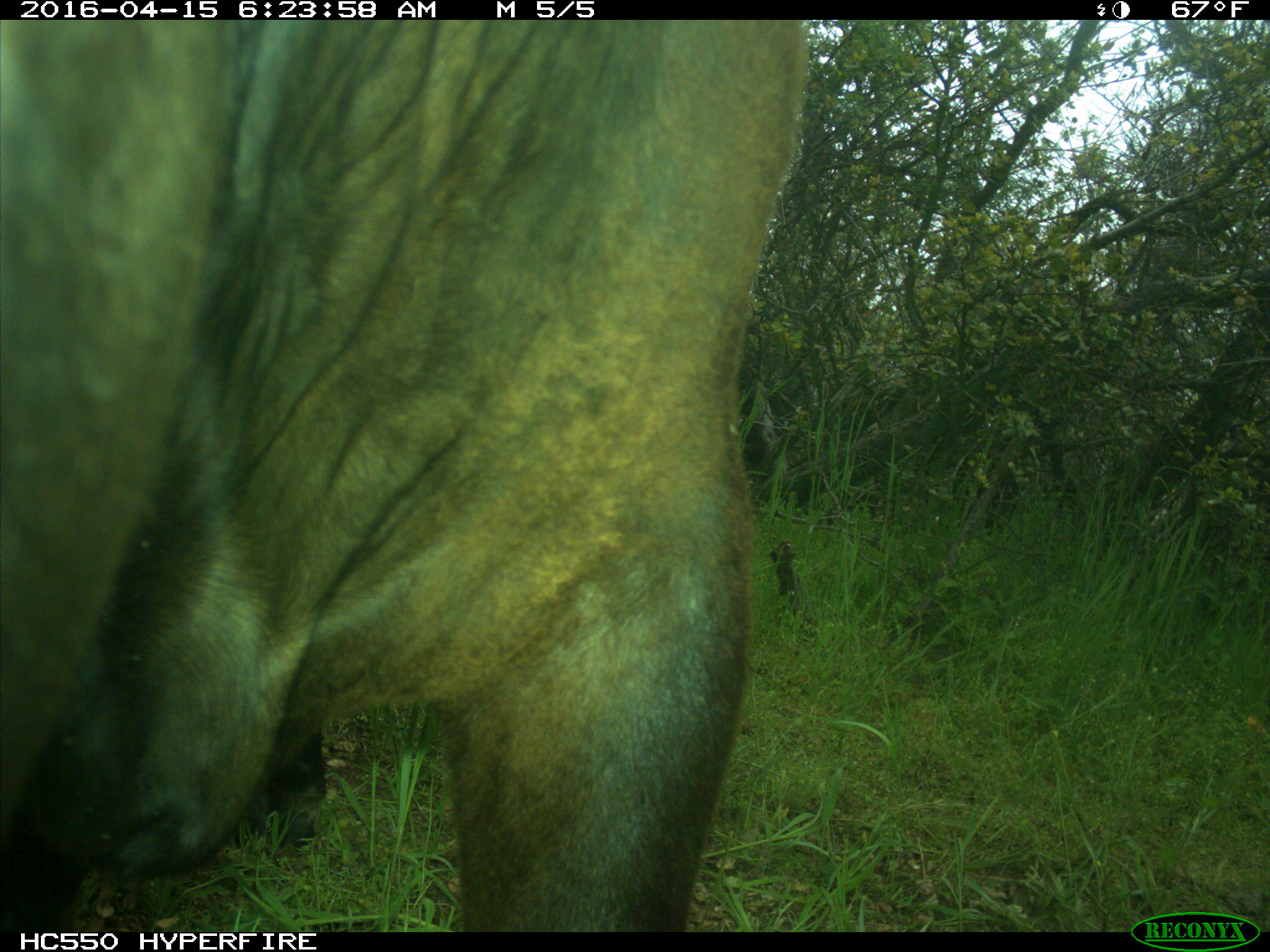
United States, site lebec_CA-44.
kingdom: Animalia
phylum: Chordata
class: Mammalia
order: Artiodactyla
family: Bovidae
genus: Bos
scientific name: Bos taurus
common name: domestic cow